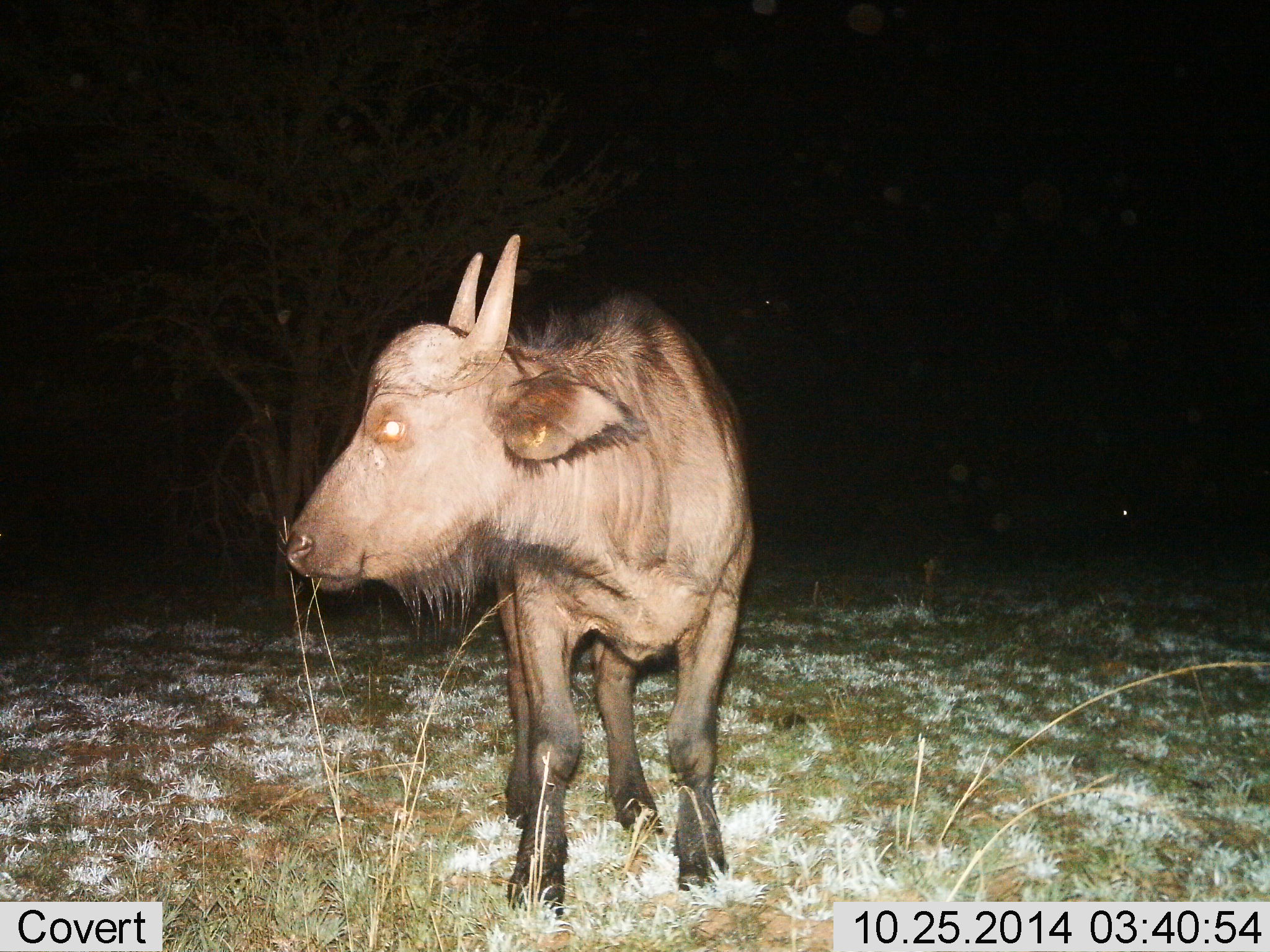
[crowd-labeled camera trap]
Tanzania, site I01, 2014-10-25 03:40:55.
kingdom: Animalia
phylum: Chordata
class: Mammalia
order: Artiodactyla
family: Bovidae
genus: Connochaetes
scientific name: Connochaetes taurinus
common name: blue wildebeest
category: wildebeest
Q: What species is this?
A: Wildebeest (blue wildebeest) (Connochaetes taurinus).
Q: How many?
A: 1.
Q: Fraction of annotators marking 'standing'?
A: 100%.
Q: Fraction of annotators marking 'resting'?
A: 0%.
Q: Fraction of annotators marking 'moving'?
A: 0%.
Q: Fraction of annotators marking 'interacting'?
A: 0%.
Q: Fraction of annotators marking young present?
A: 20%.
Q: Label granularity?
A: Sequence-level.